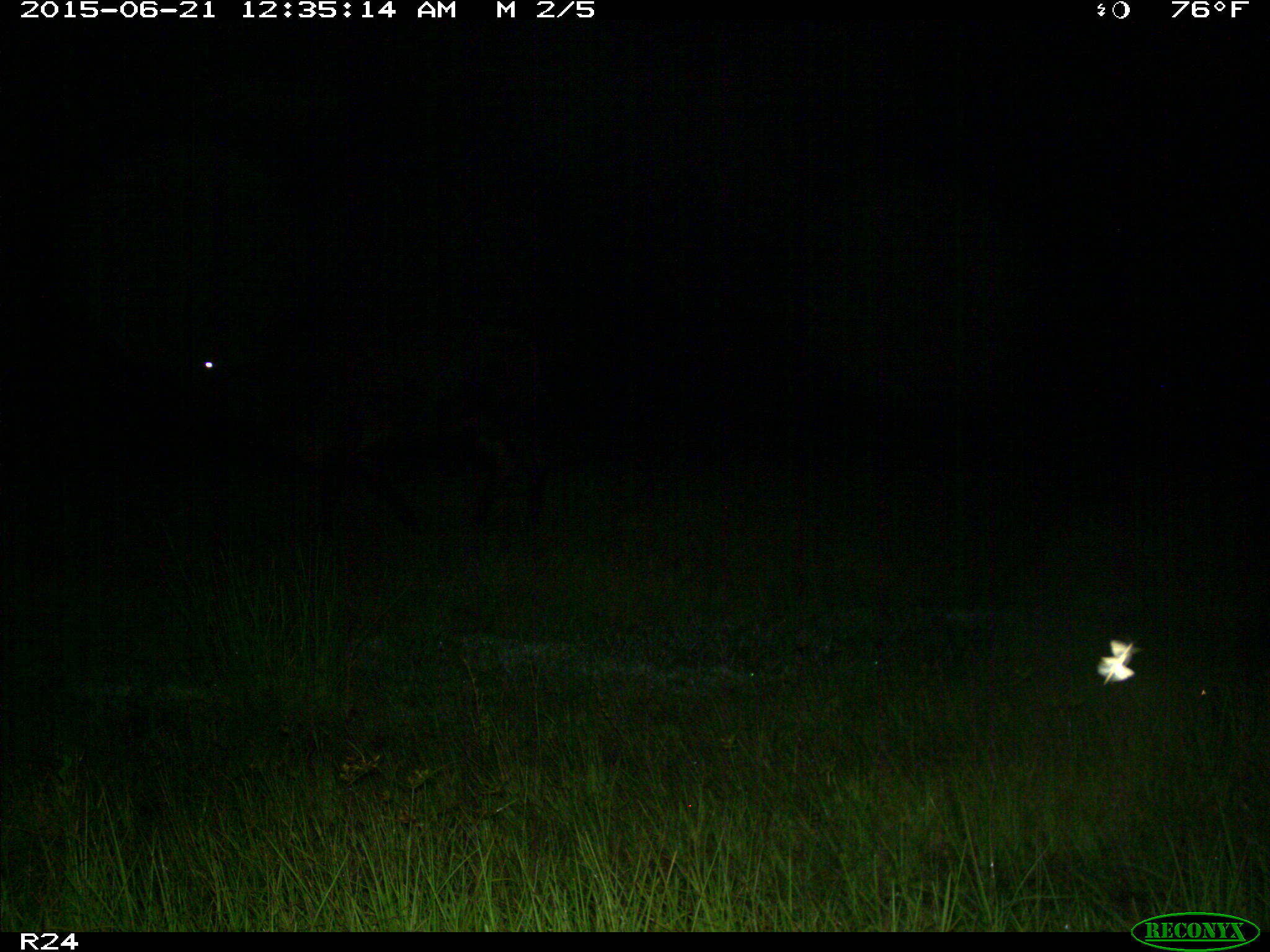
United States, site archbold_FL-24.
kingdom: Animalia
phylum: Chordata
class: Mammalia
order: Artiodactyla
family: Bovidae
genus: Bos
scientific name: Bos taurus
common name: domestic cow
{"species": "Bos taurus (domestic cow)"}